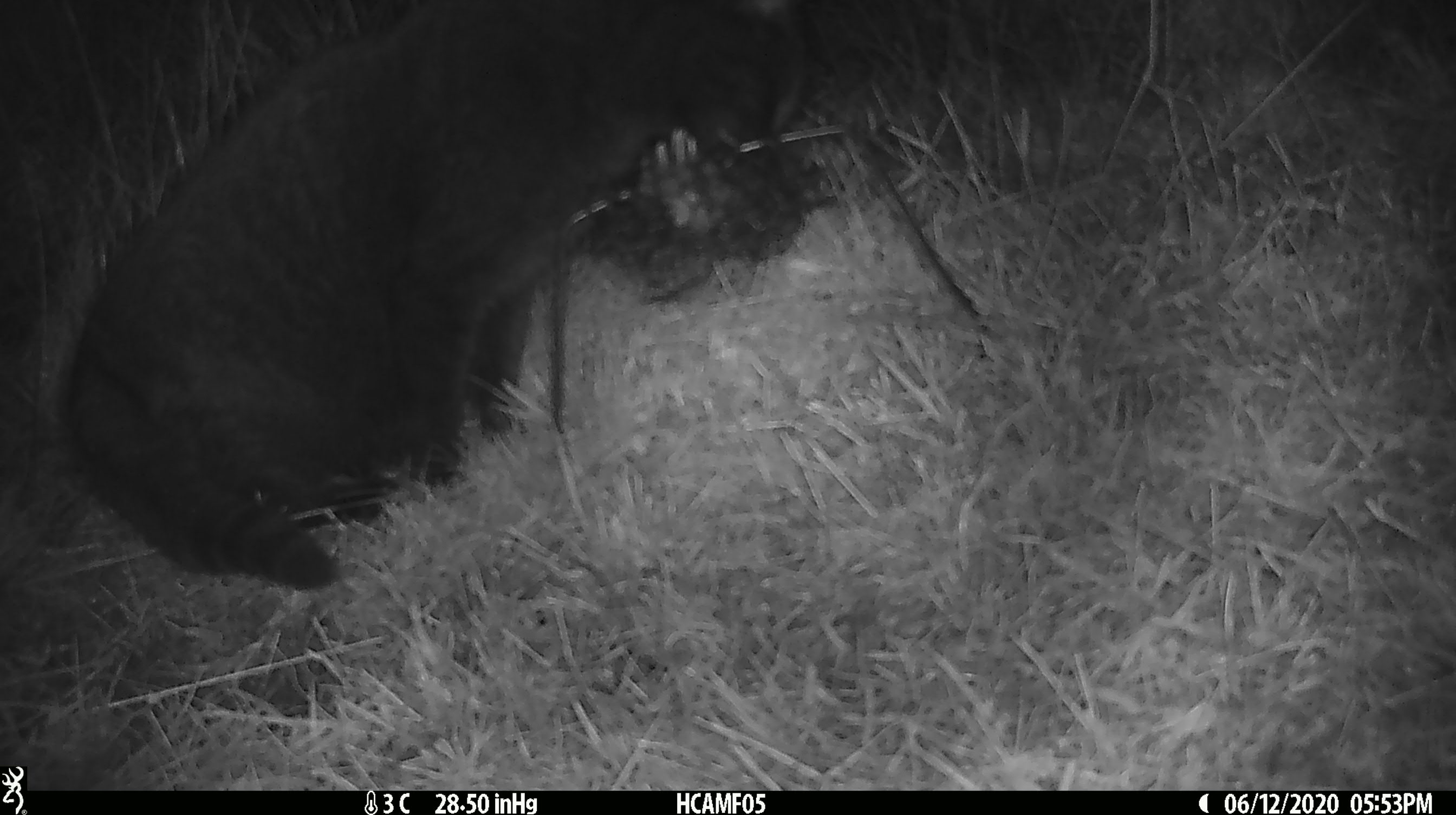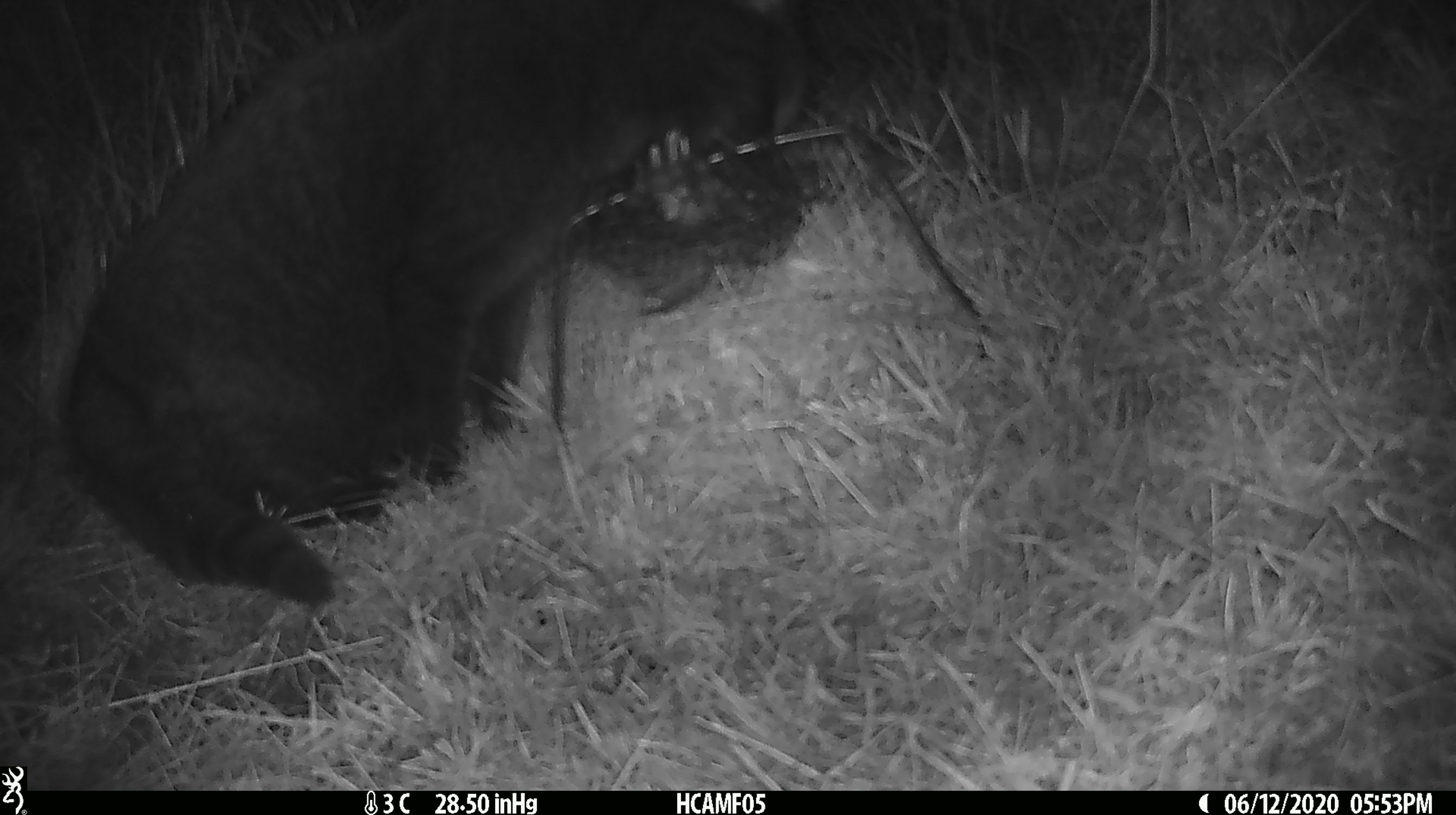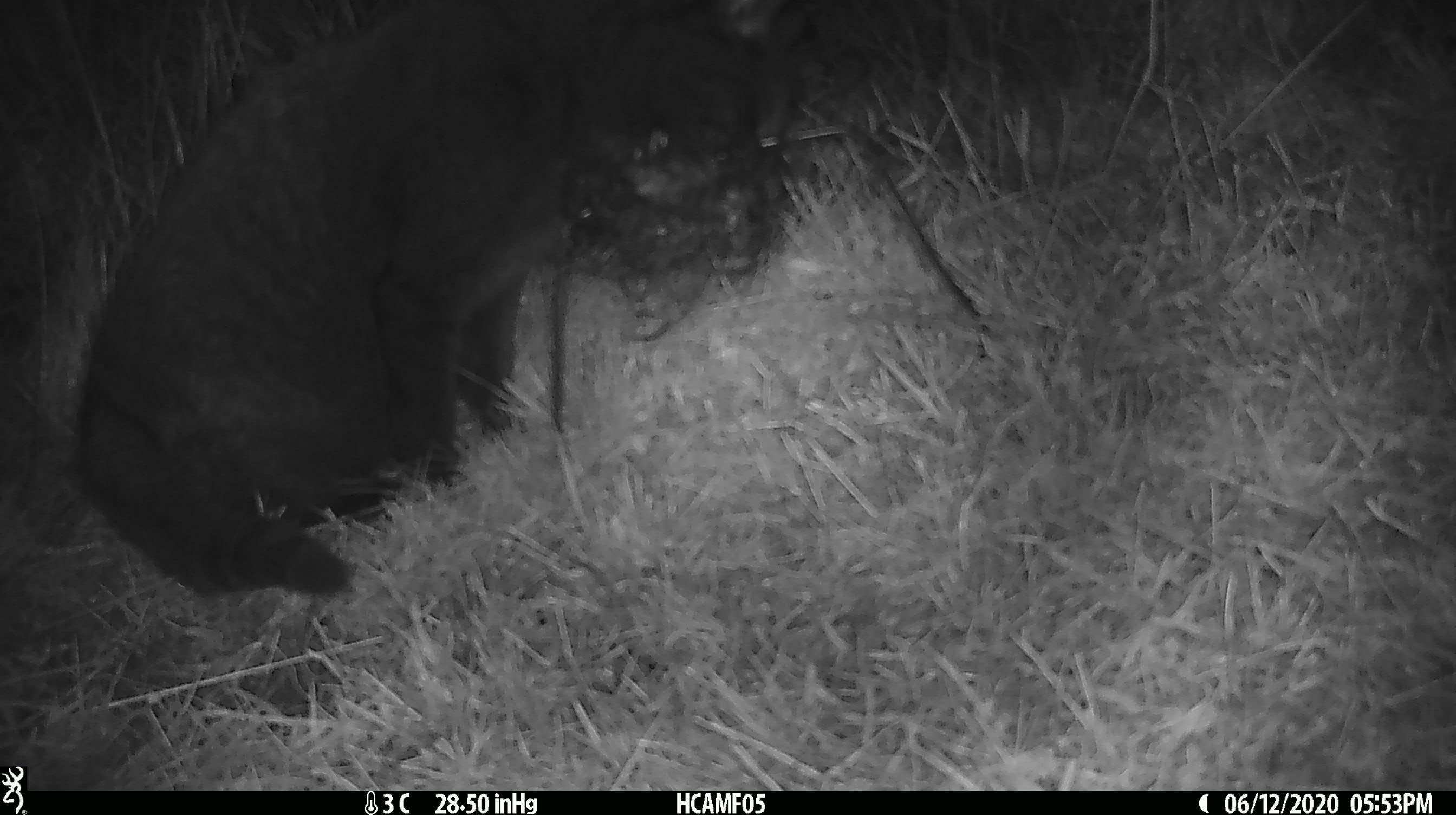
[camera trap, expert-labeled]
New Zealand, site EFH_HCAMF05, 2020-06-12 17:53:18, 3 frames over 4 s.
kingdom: Animalia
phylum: Chordata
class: Mammalia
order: Carnivora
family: Felidae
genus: Felis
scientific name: Felis catus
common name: domestic cat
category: cat